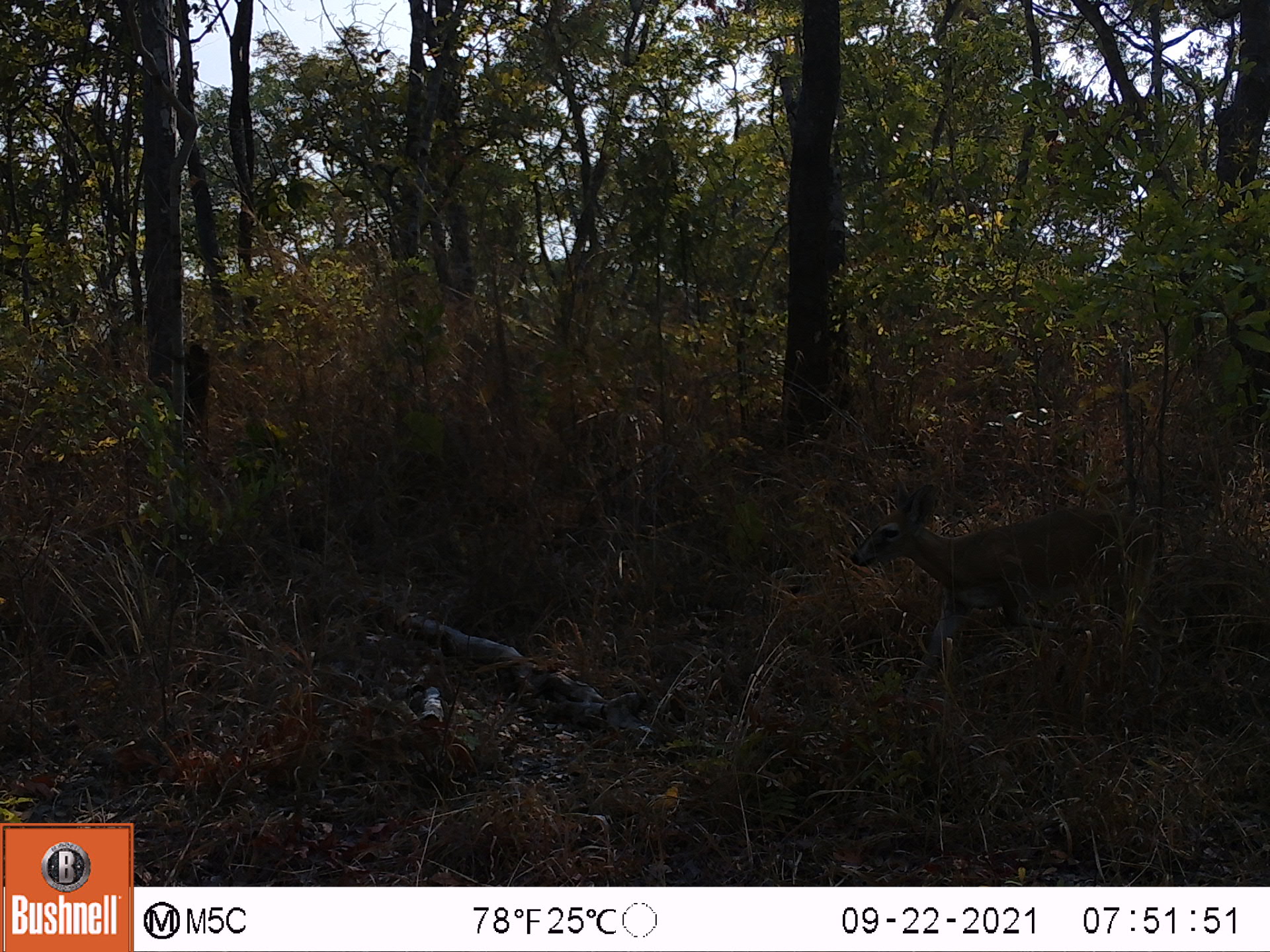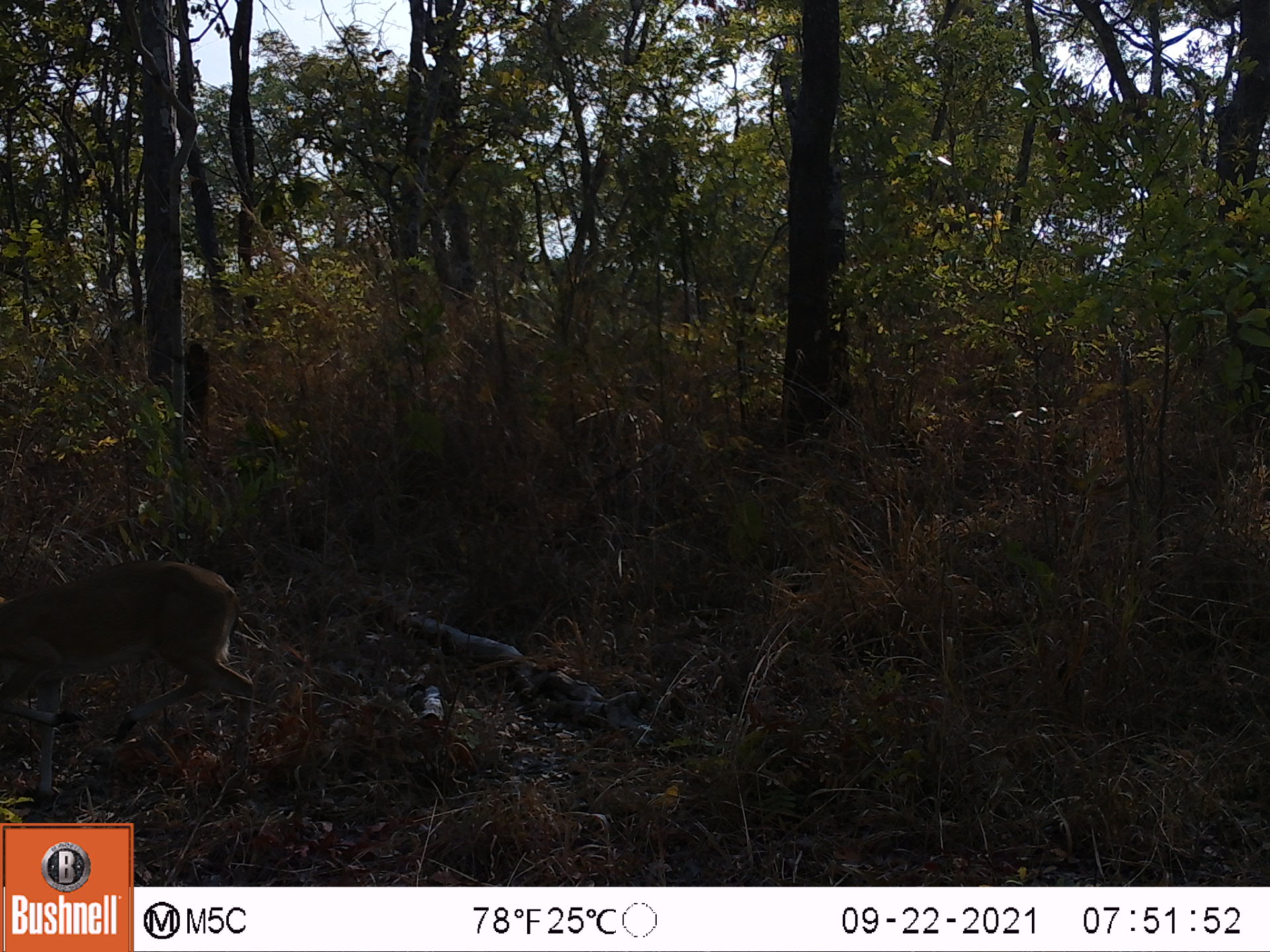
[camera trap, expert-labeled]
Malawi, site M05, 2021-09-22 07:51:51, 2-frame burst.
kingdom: Animalia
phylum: Chordata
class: Mammalia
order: Artiodactyla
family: Bovidae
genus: Sylvicapra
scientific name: Sylvicapra grimmia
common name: common duiker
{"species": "common duiker (Sylvicapra grimmia)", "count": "1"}